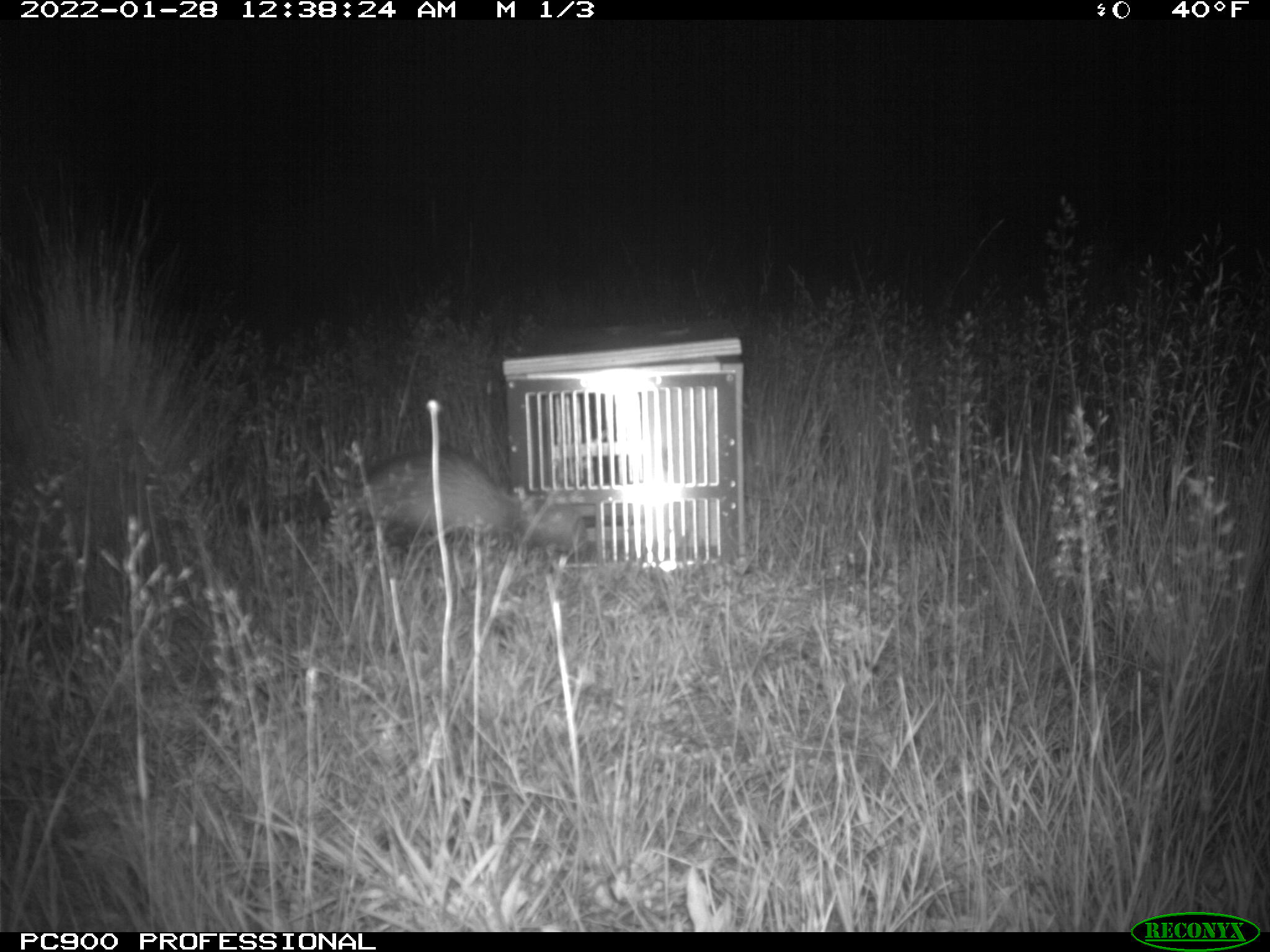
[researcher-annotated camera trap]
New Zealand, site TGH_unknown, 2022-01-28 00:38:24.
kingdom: Animalia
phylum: Chordata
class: Mammalia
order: Carnivora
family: Mustelidae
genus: Mustela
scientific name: Mustela furo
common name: ferret